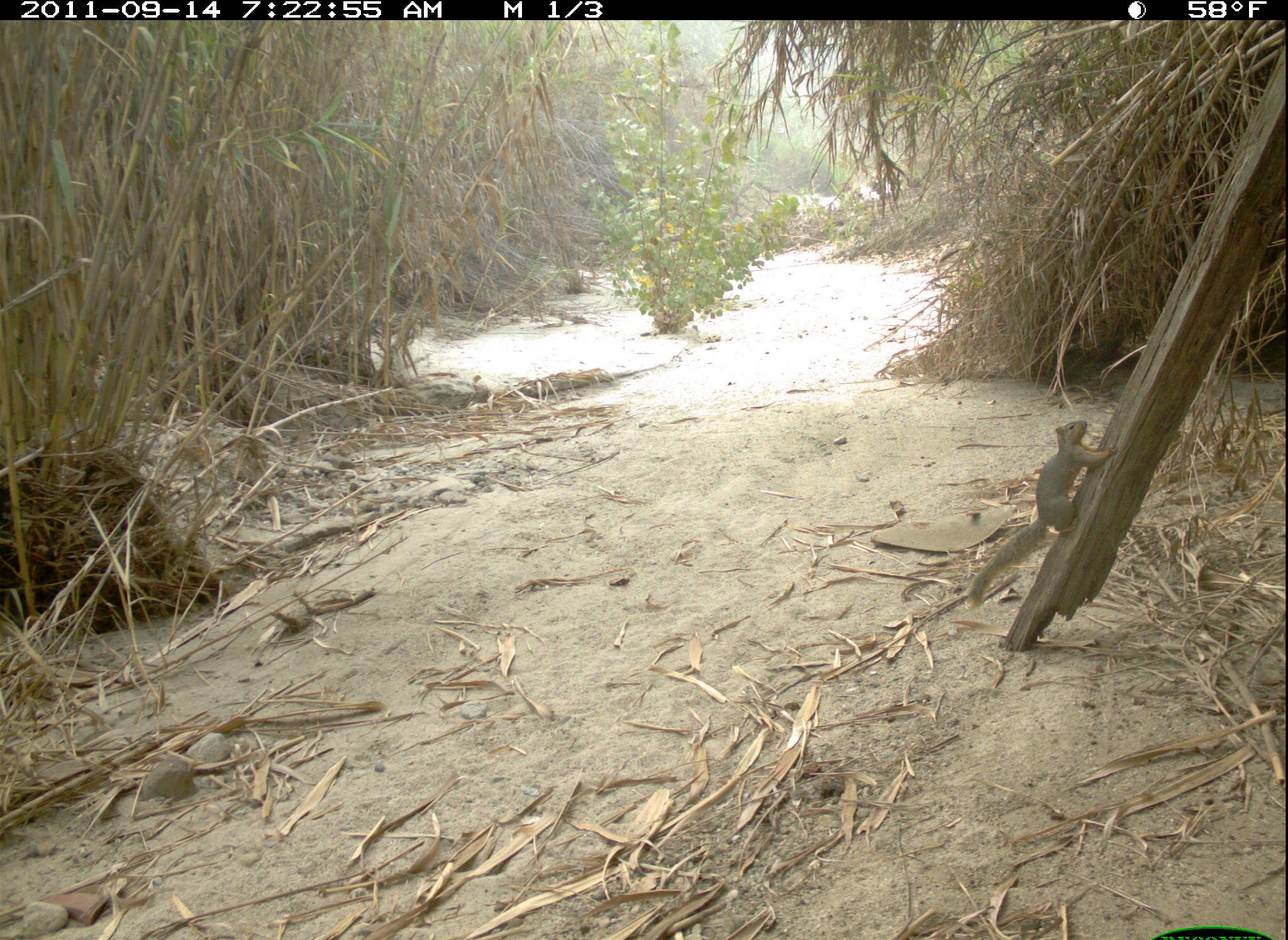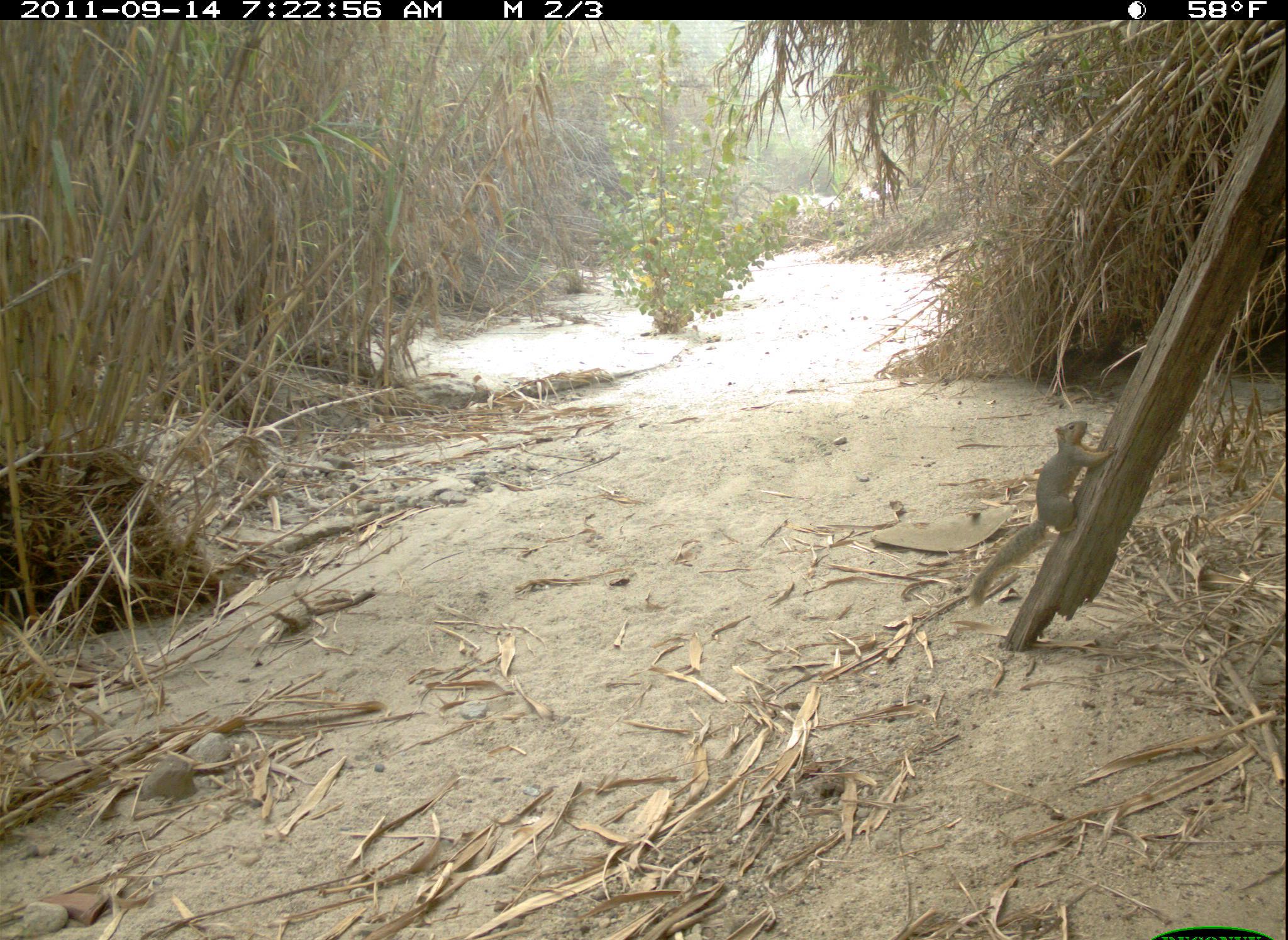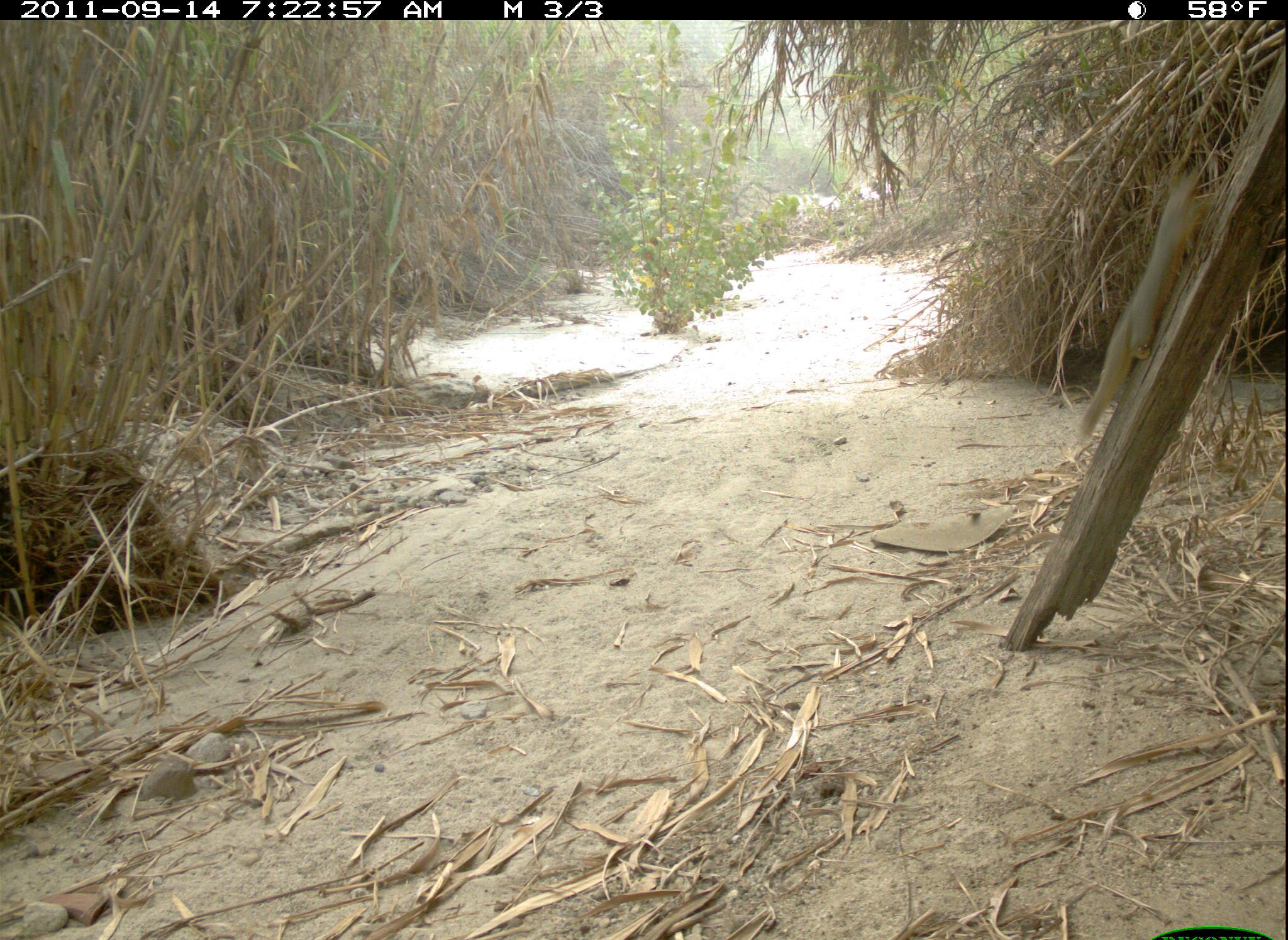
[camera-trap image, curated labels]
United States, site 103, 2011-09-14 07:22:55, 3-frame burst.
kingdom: Animalia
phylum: Chordata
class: Mammalia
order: Rodentia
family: Sciuridae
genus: Sciurus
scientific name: Sciurus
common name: squirrel